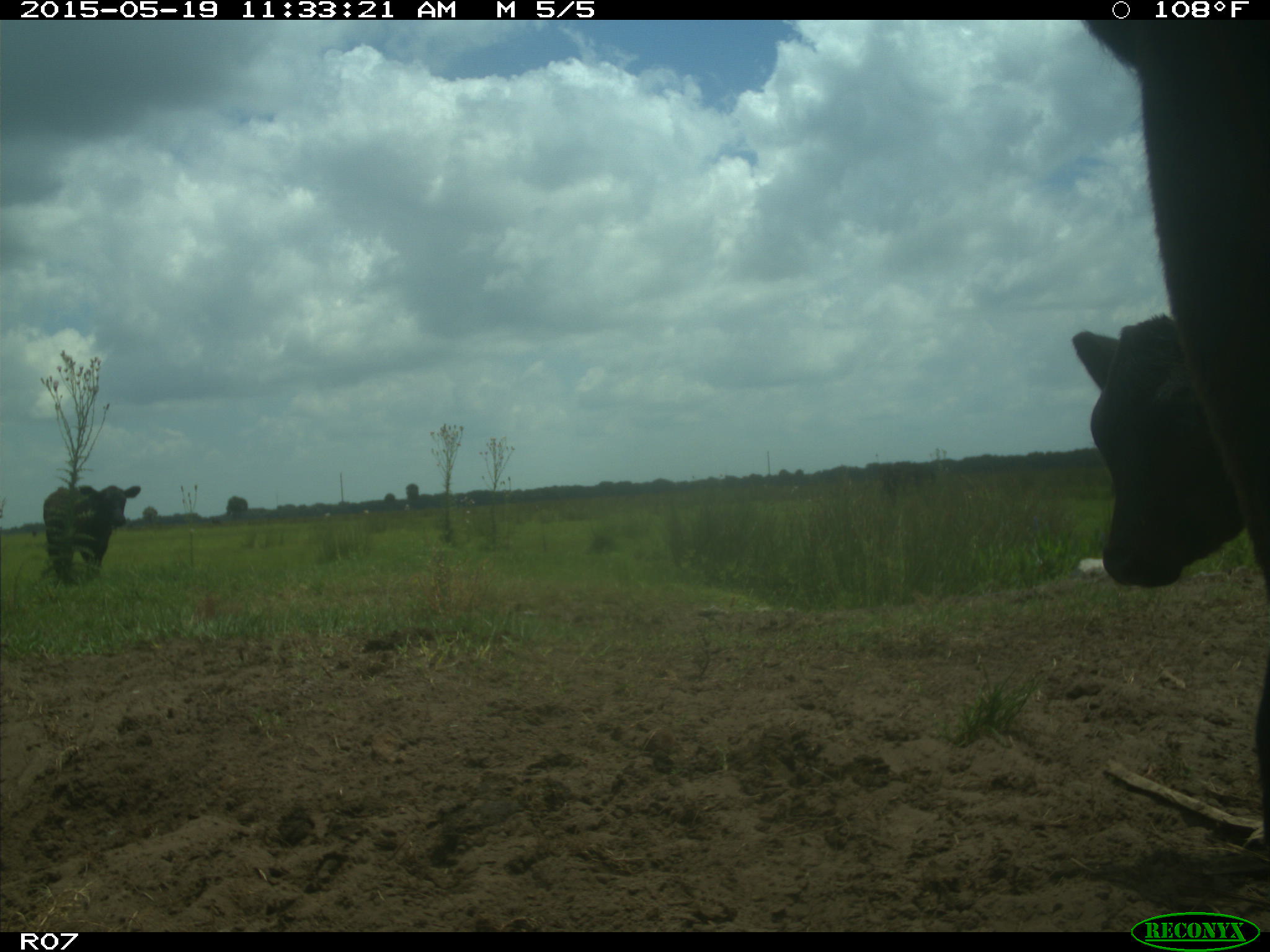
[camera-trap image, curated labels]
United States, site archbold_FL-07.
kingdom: Animalia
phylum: Chordata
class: Mammalia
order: Artiodactyla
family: Bovidae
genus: Bos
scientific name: Bos taurus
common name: domestic cow